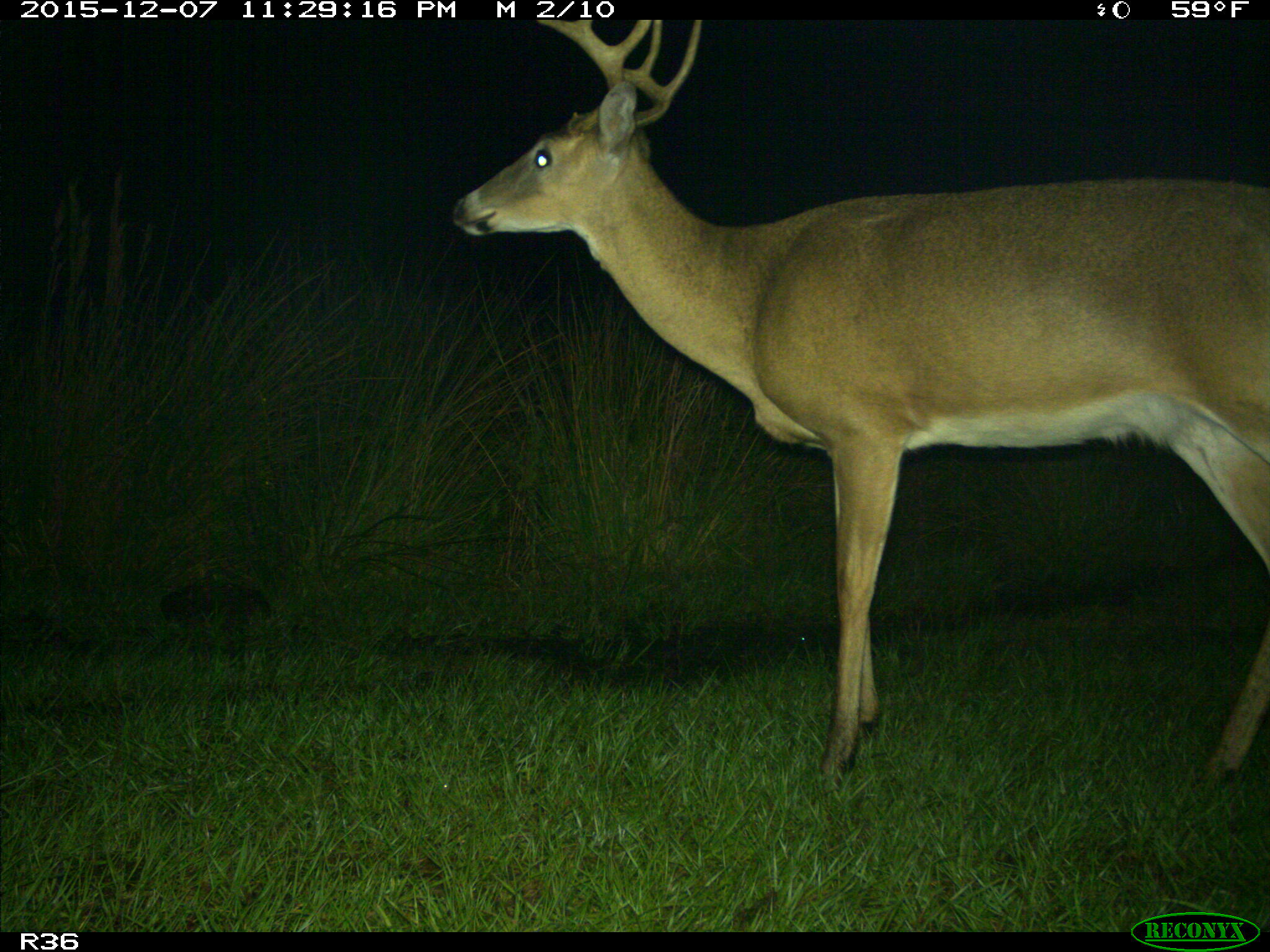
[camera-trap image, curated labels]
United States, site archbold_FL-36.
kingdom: Animalia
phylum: Chordata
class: Mammalia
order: Artiodactyla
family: Cervidae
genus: Odocoileus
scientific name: Odocoileus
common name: deer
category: unidentified deer